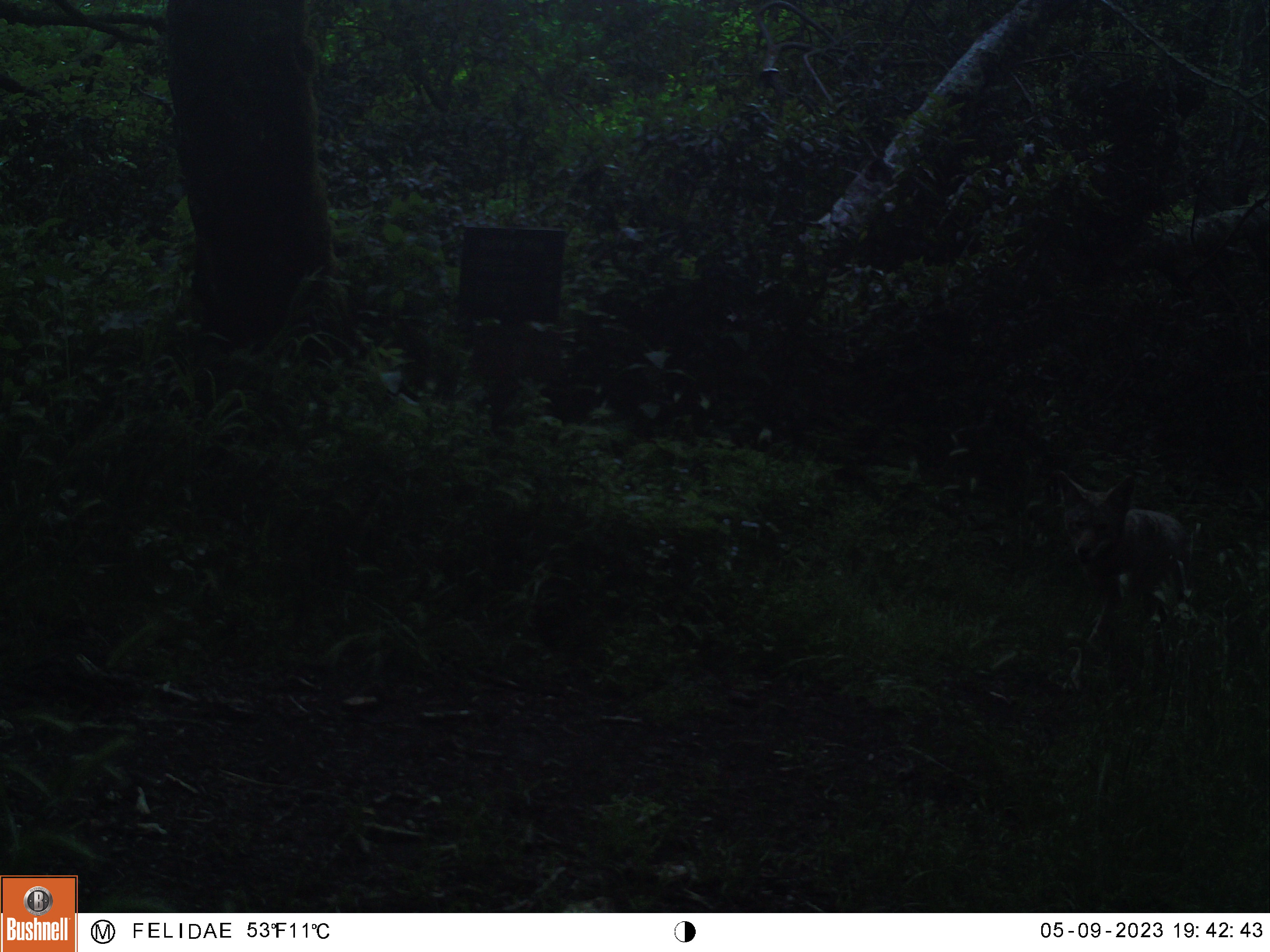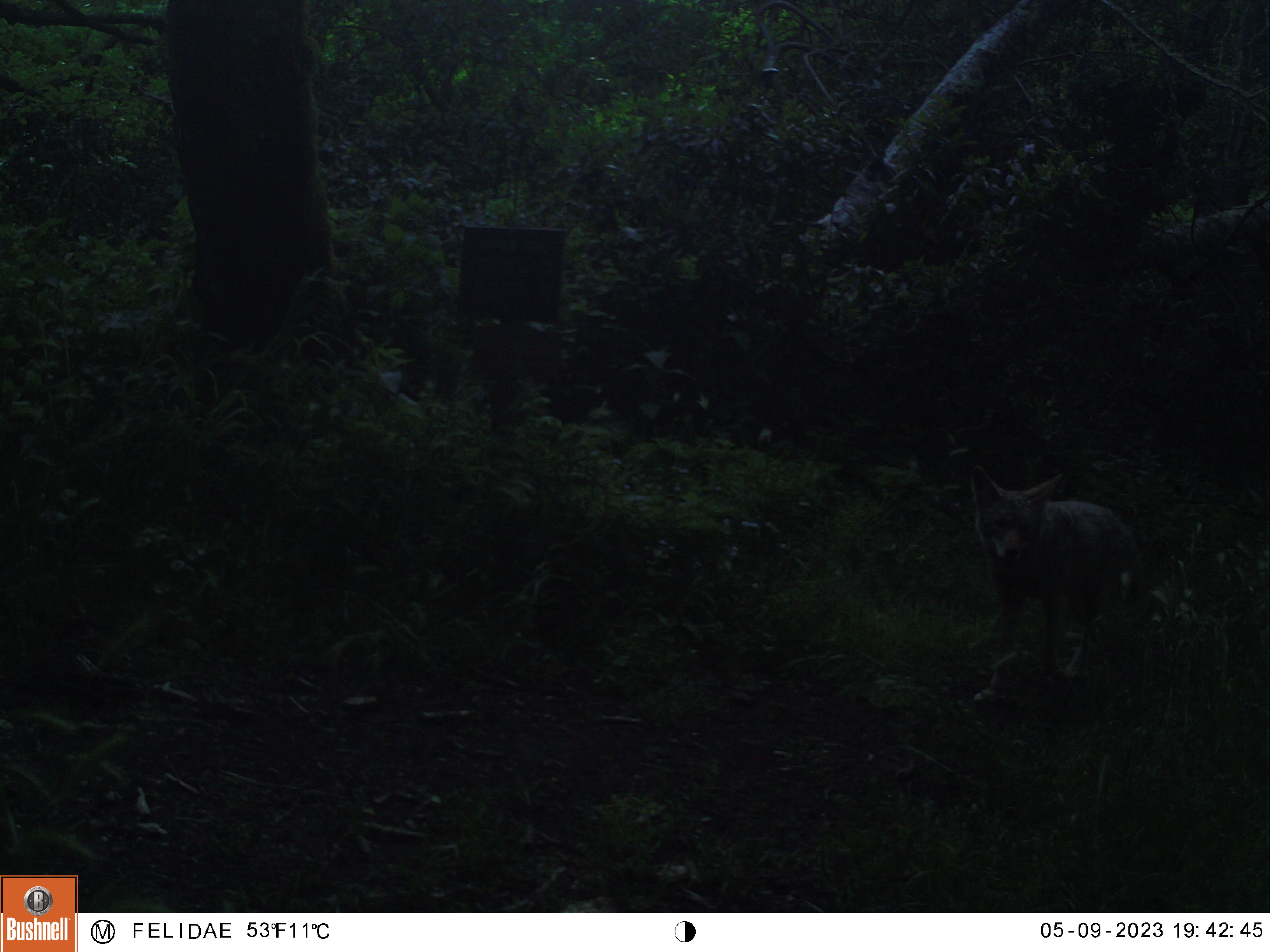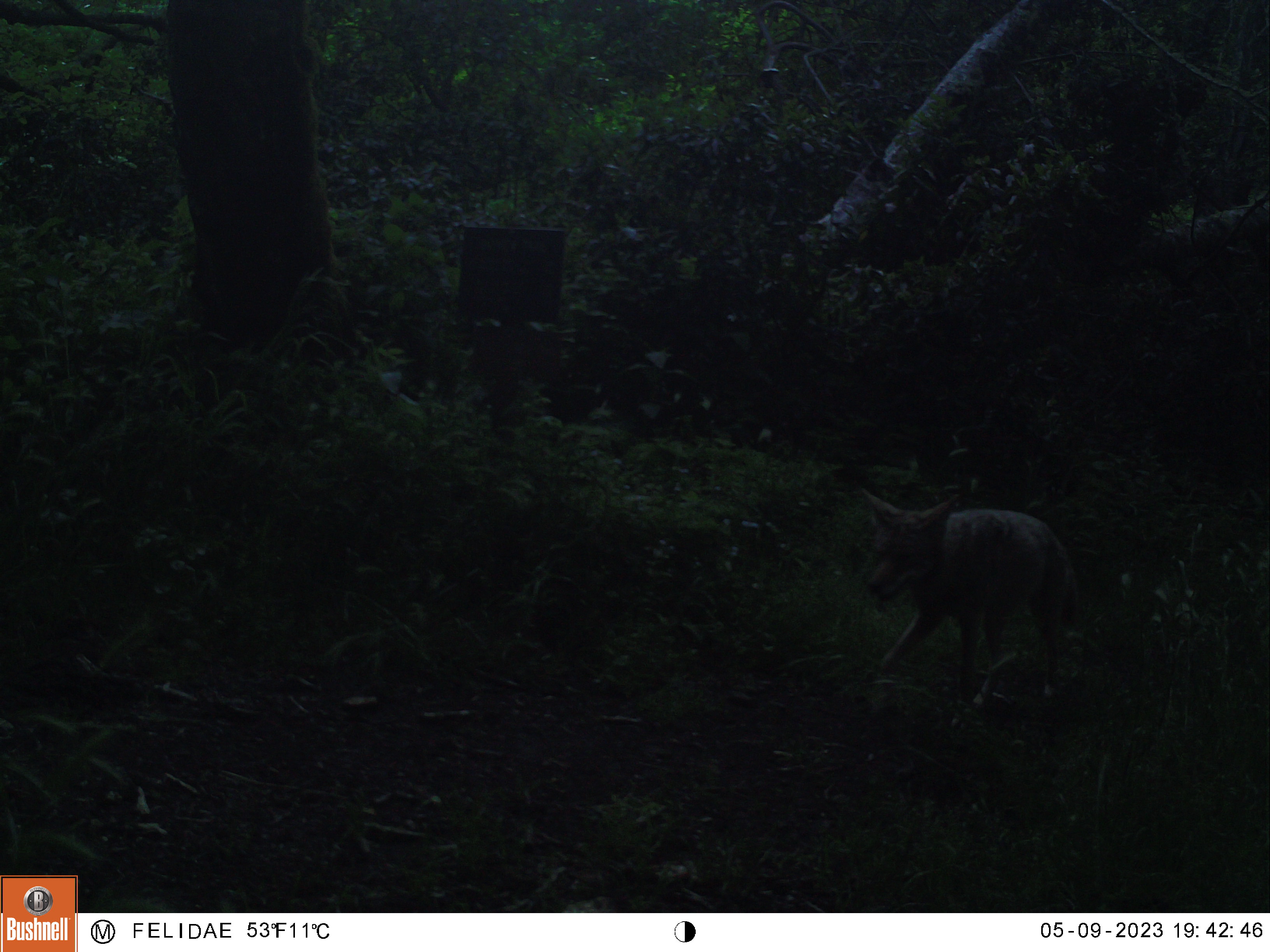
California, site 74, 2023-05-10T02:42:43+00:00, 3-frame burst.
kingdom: Animalia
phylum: Chordata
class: Mammalia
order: Carnivora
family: Canidae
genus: Canis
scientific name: Canis latrans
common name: coyote